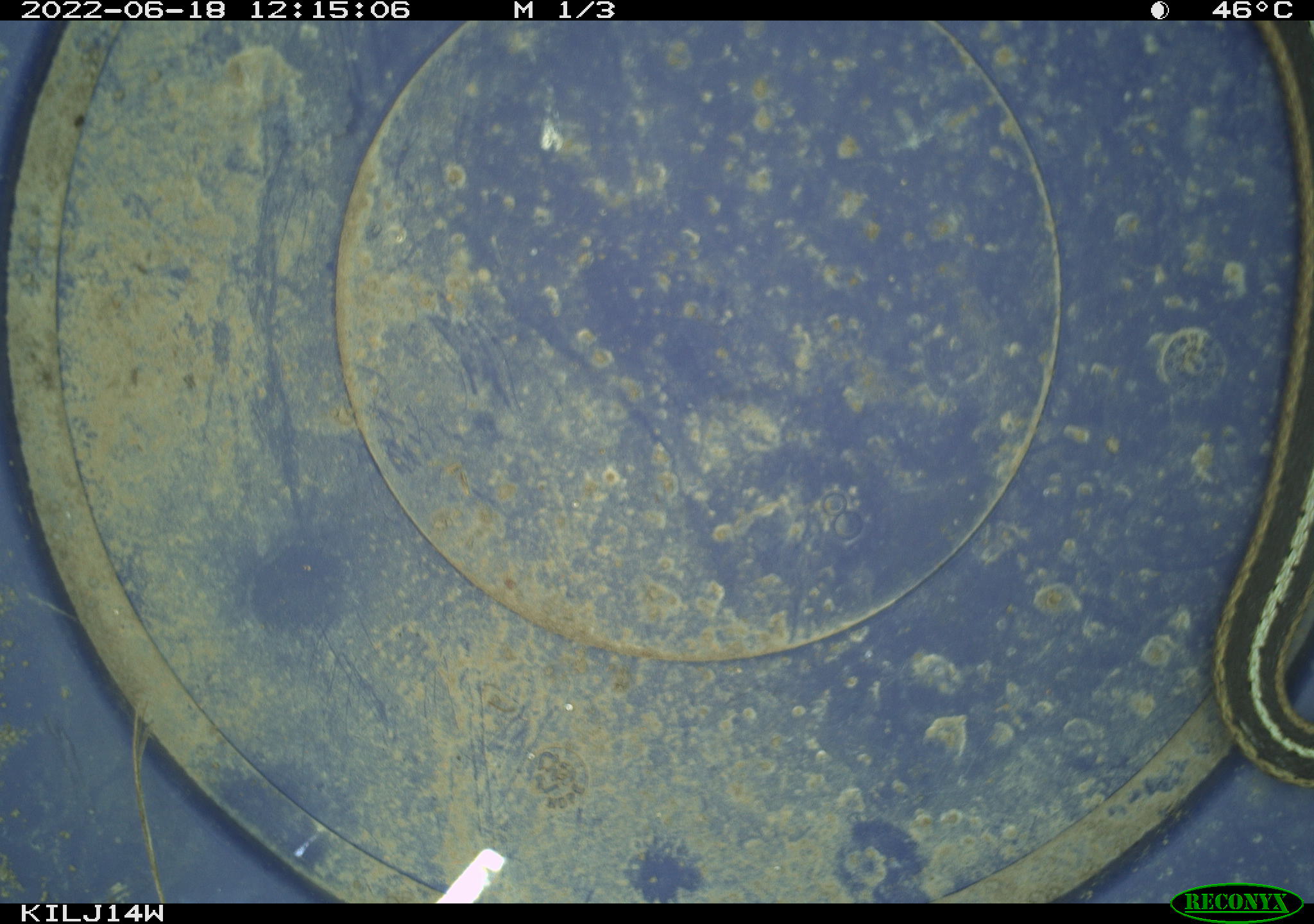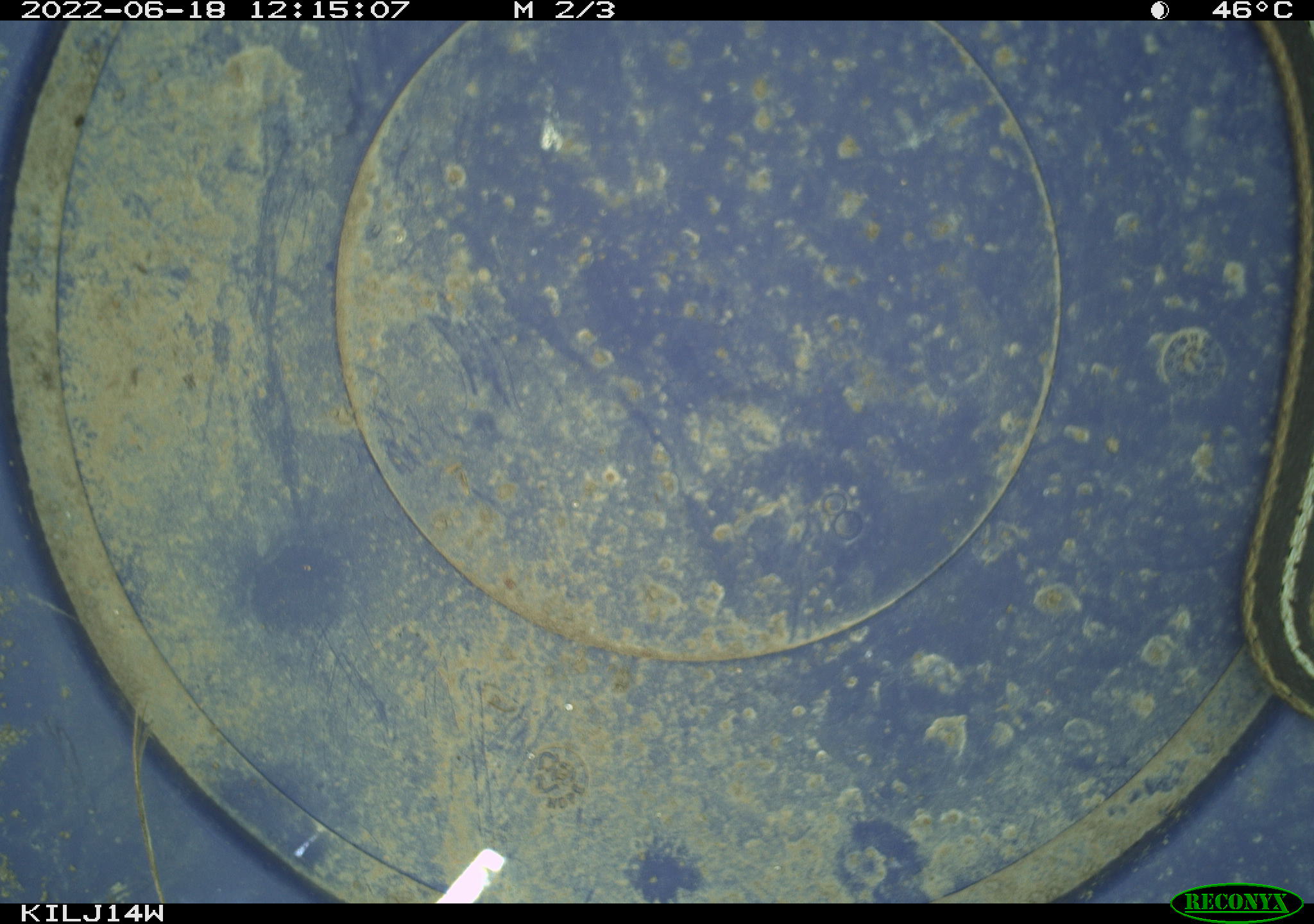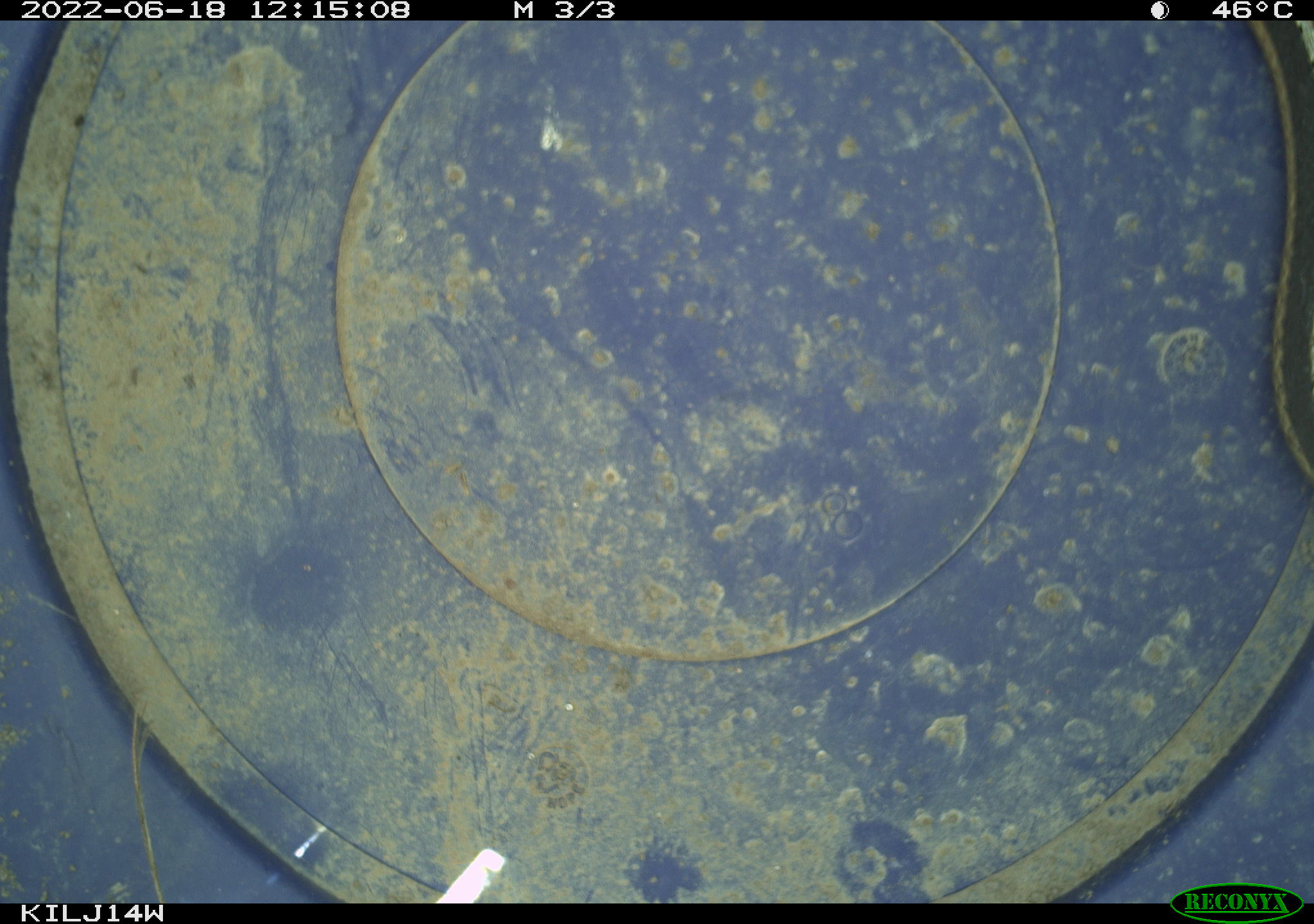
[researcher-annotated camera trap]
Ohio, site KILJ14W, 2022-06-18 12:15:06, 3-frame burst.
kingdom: Animalia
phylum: Chordata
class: Reptilia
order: Squamata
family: Colubridae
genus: Thamnophis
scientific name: Thamnophis sirtalis sirtalis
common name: eastern gartersnake